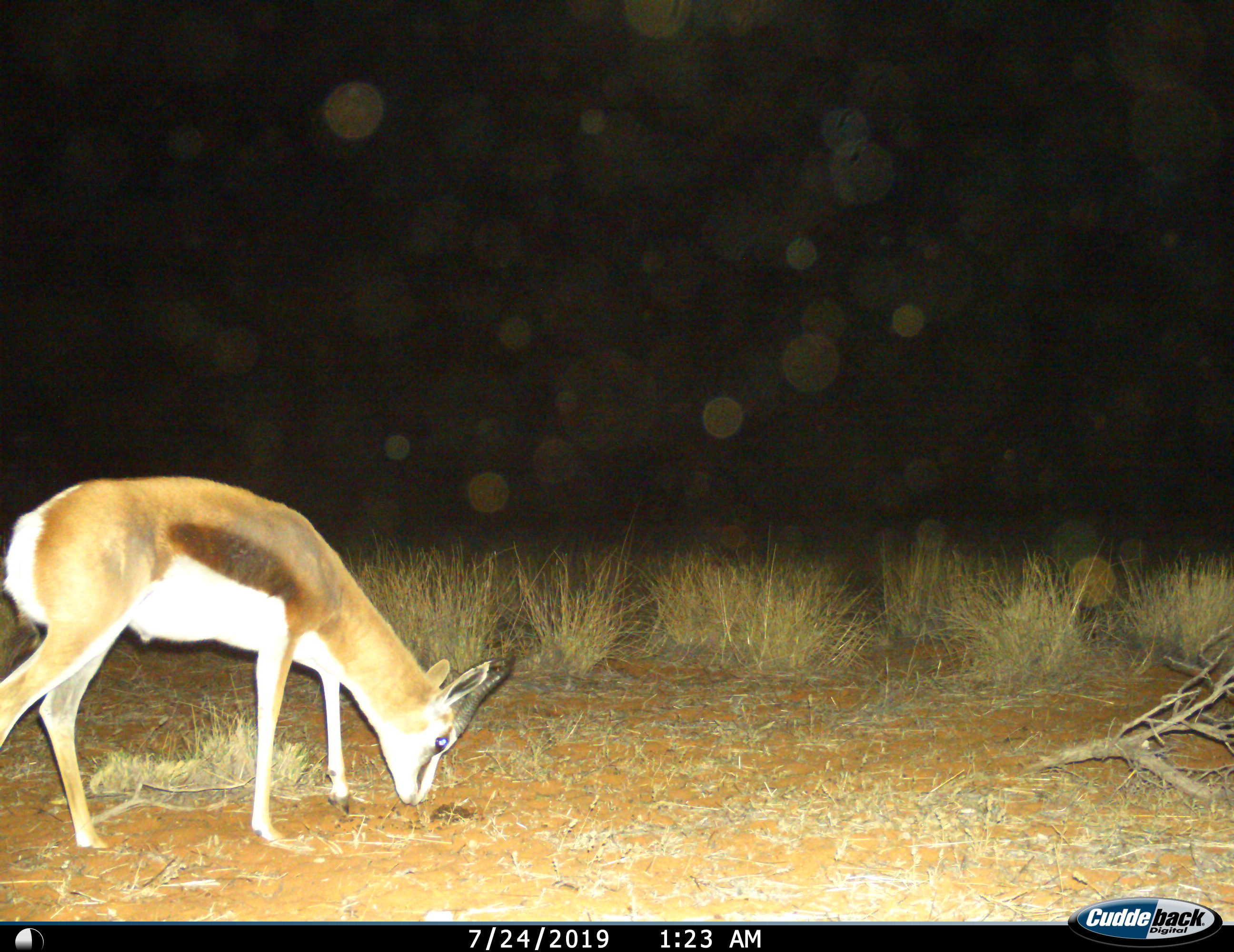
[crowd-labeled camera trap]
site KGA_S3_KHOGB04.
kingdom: Animalia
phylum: Chordata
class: Mammalia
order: Artiodactyla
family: Bovidae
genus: Antidorcas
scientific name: Antidorcas marsupialis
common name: springbok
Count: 1.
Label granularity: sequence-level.